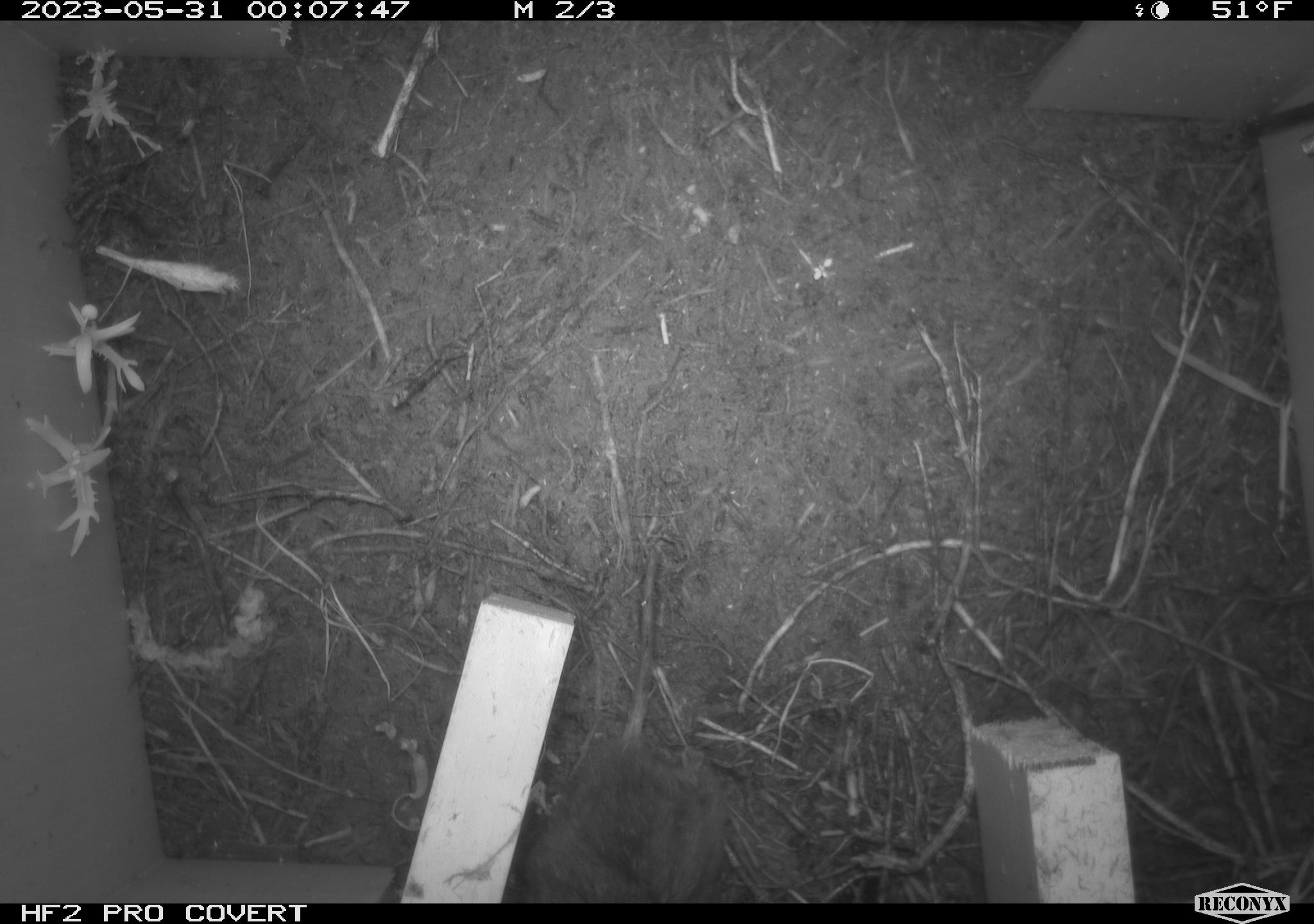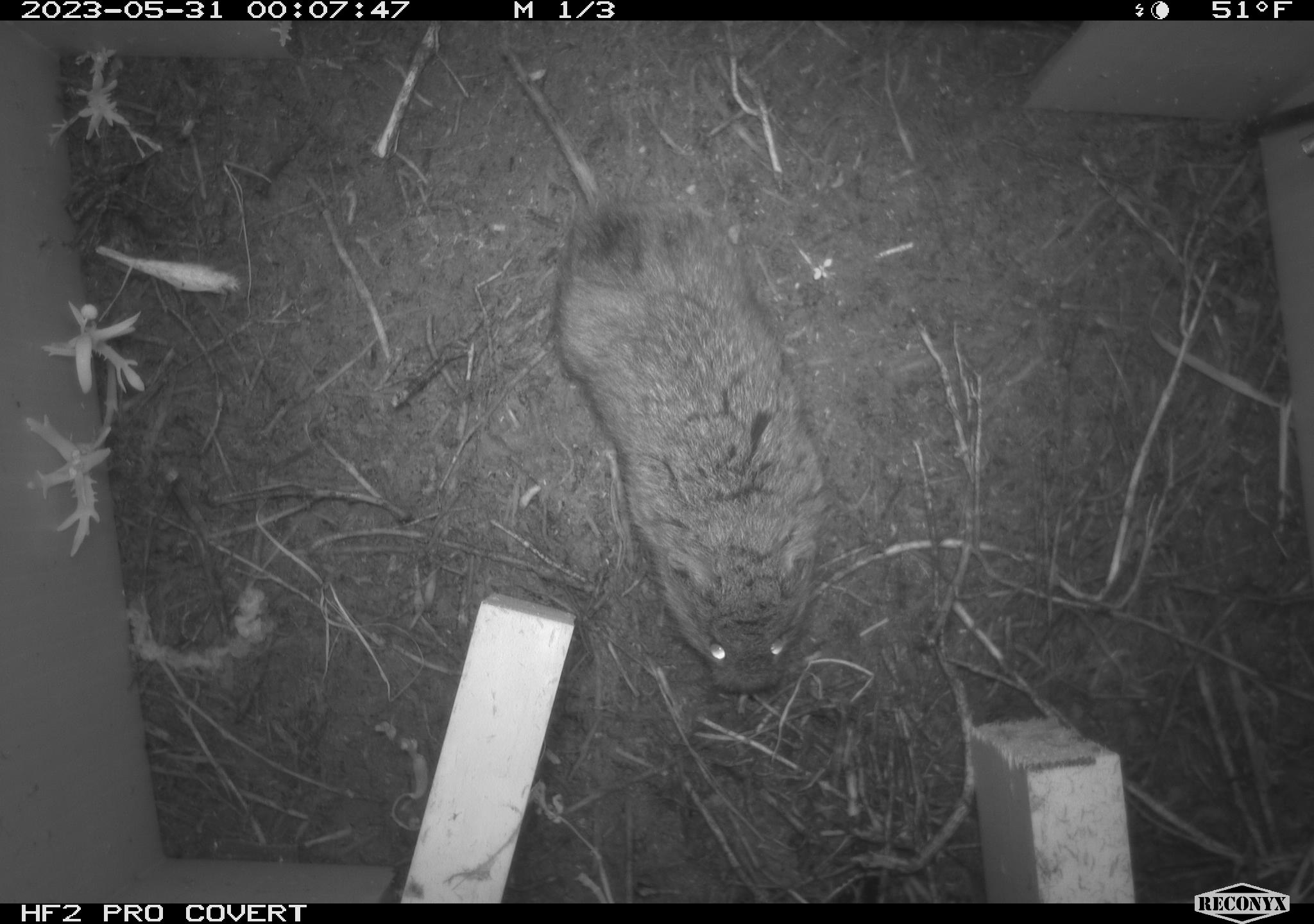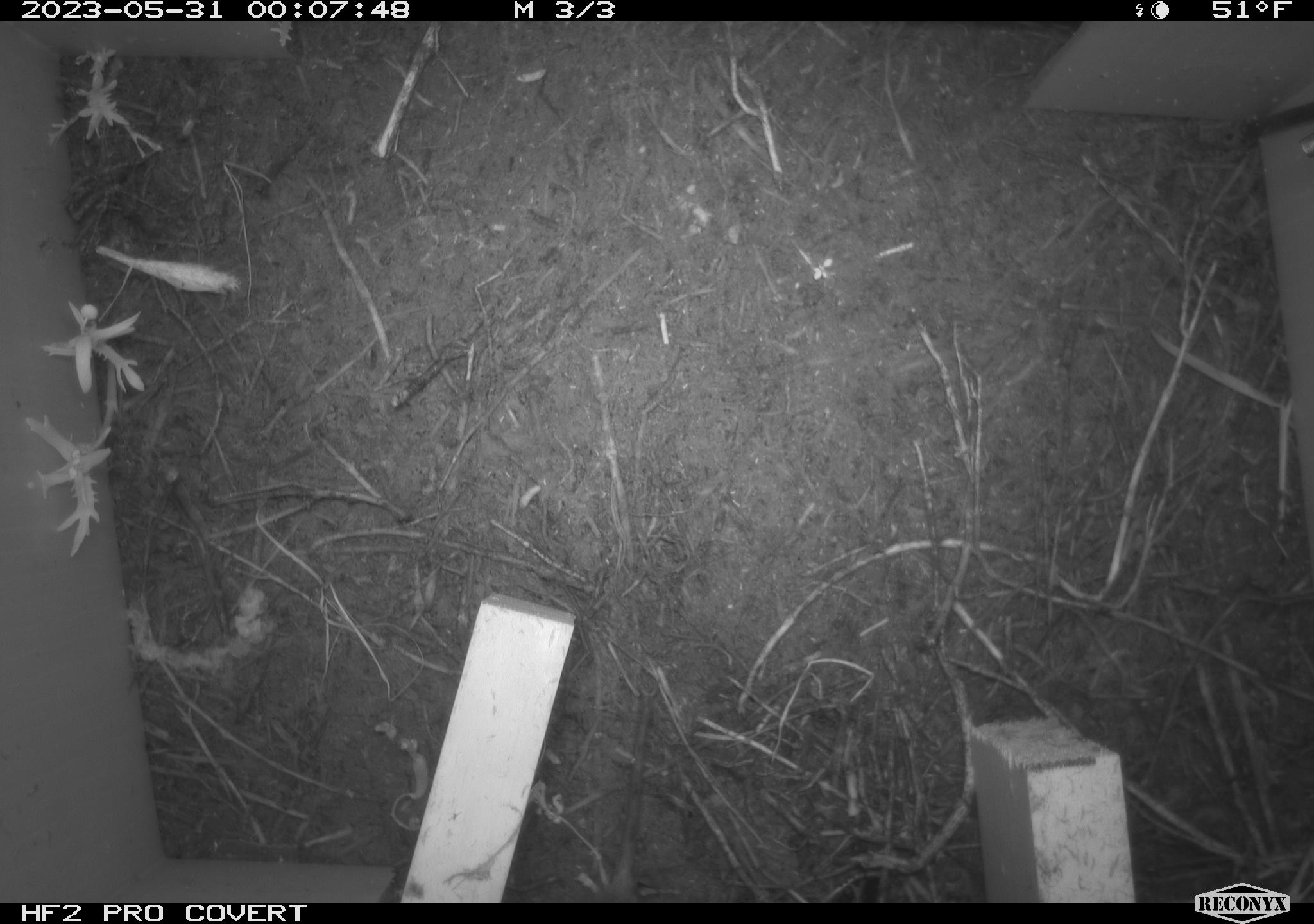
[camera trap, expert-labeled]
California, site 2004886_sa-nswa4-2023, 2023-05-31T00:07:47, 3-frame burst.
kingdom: Animalia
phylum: Chordata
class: Mammalia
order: Rodentia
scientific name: Rodentia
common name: mouse species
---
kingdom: Animalia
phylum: Chordata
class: Mammalia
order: Rodentia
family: Cricetidae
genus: Microtus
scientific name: Microtus californicus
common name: california vole